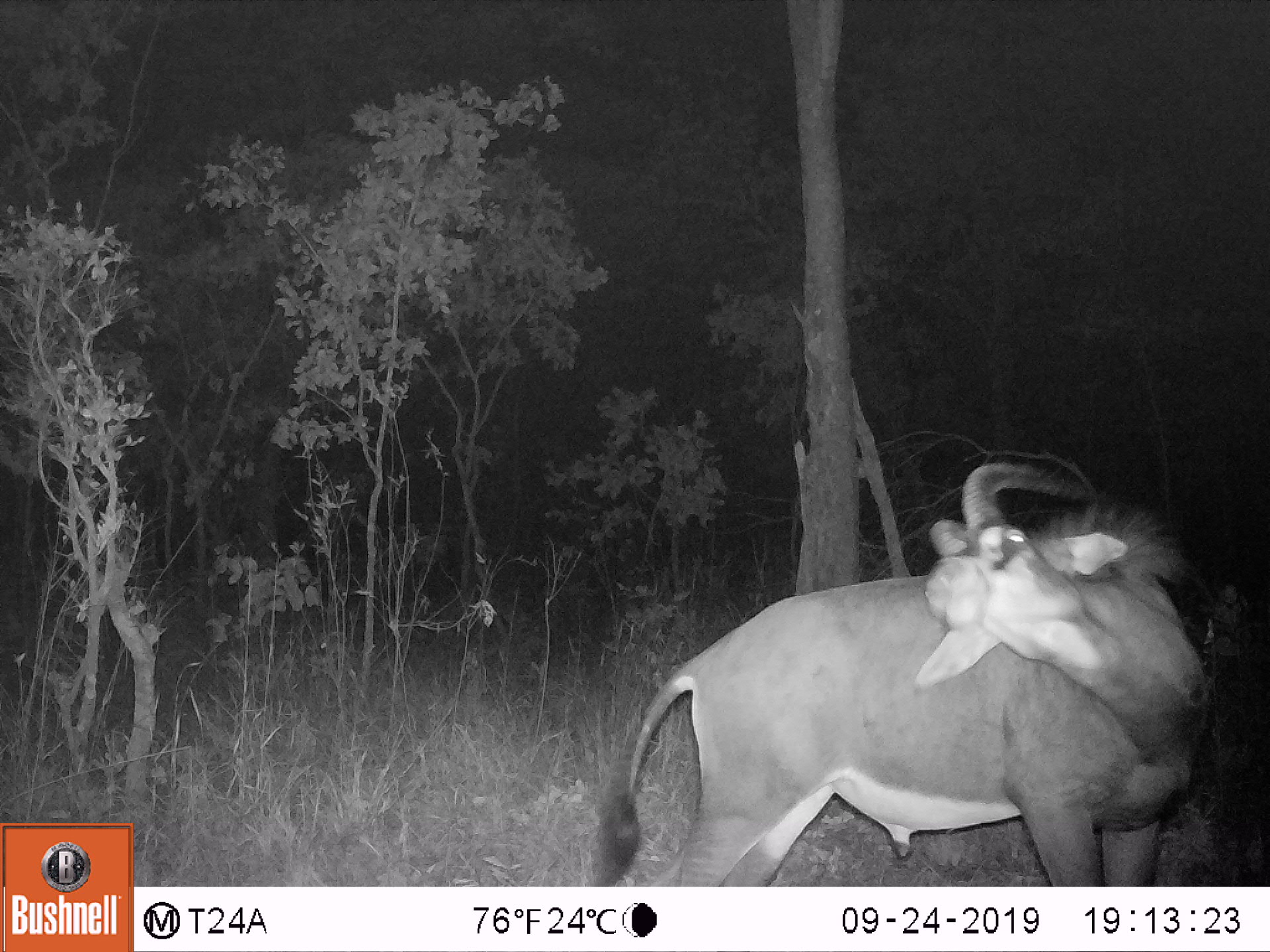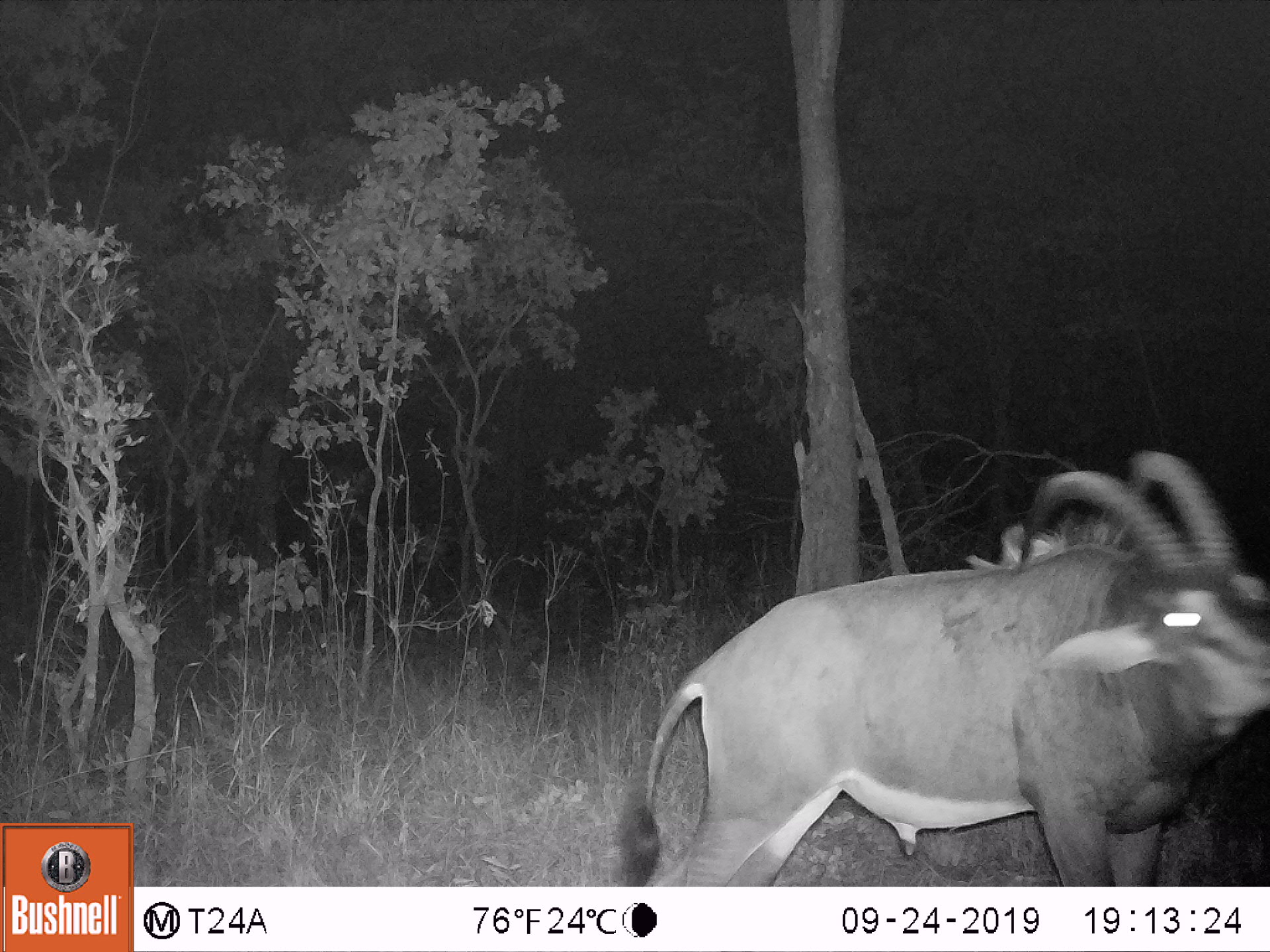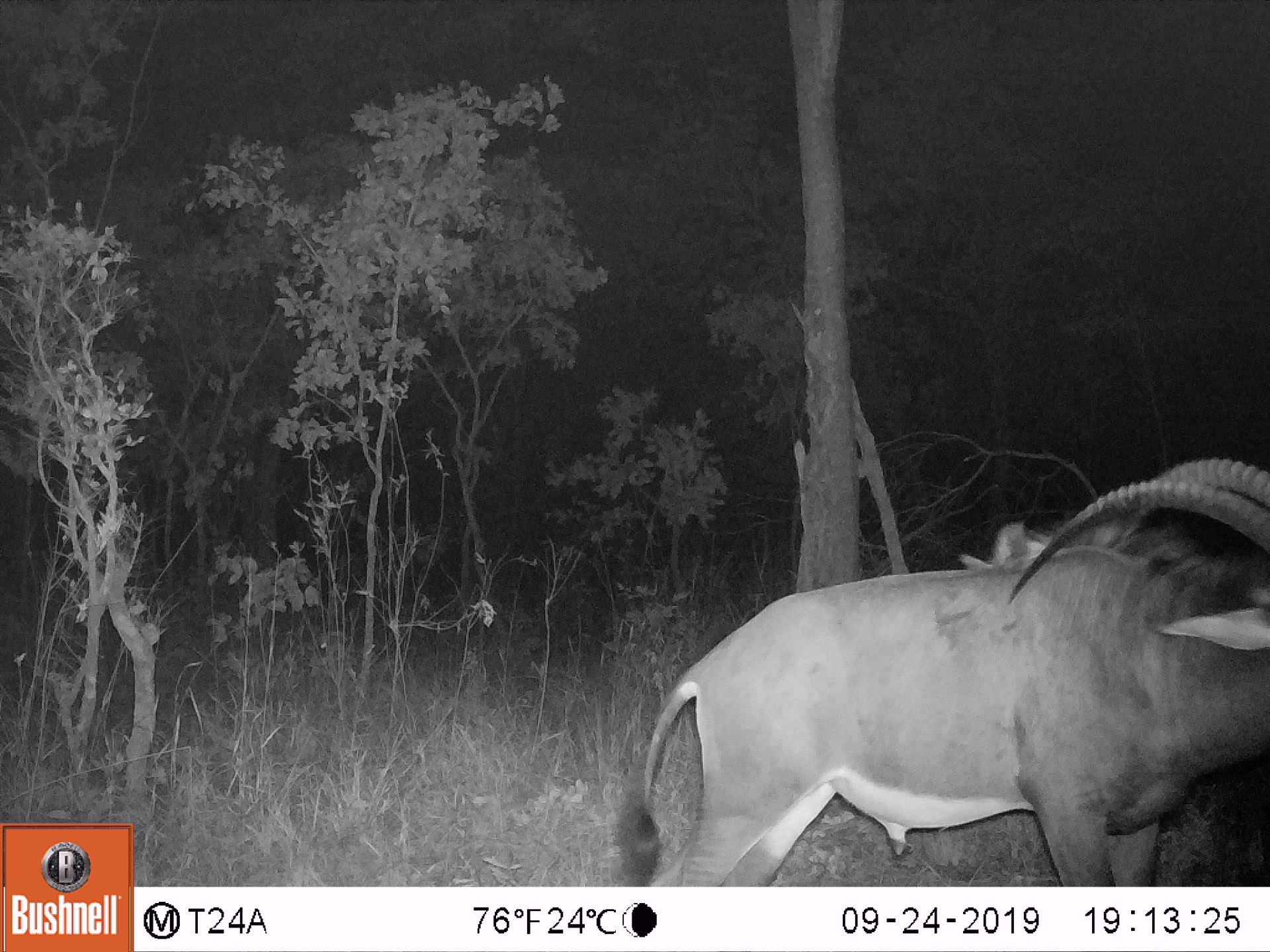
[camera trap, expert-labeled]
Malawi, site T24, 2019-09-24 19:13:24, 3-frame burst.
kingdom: Animalia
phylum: Chordata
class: Mammalia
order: Artiodactyla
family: Bovidae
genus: Hippotragus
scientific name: Hippotragus niger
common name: sable antelope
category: sable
Sable (sable antelope) (Hippotragus niger), count 1.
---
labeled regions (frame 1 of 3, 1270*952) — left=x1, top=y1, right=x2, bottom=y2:
sable: left=588, top=438, right=1217, bottom=884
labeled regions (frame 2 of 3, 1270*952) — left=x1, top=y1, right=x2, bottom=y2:
sable: left=587, top=452, right=1268, bottom=883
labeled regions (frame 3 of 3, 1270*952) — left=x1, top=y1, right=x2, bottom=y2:
sable: left=590, top=455, right=1268, bottom=884